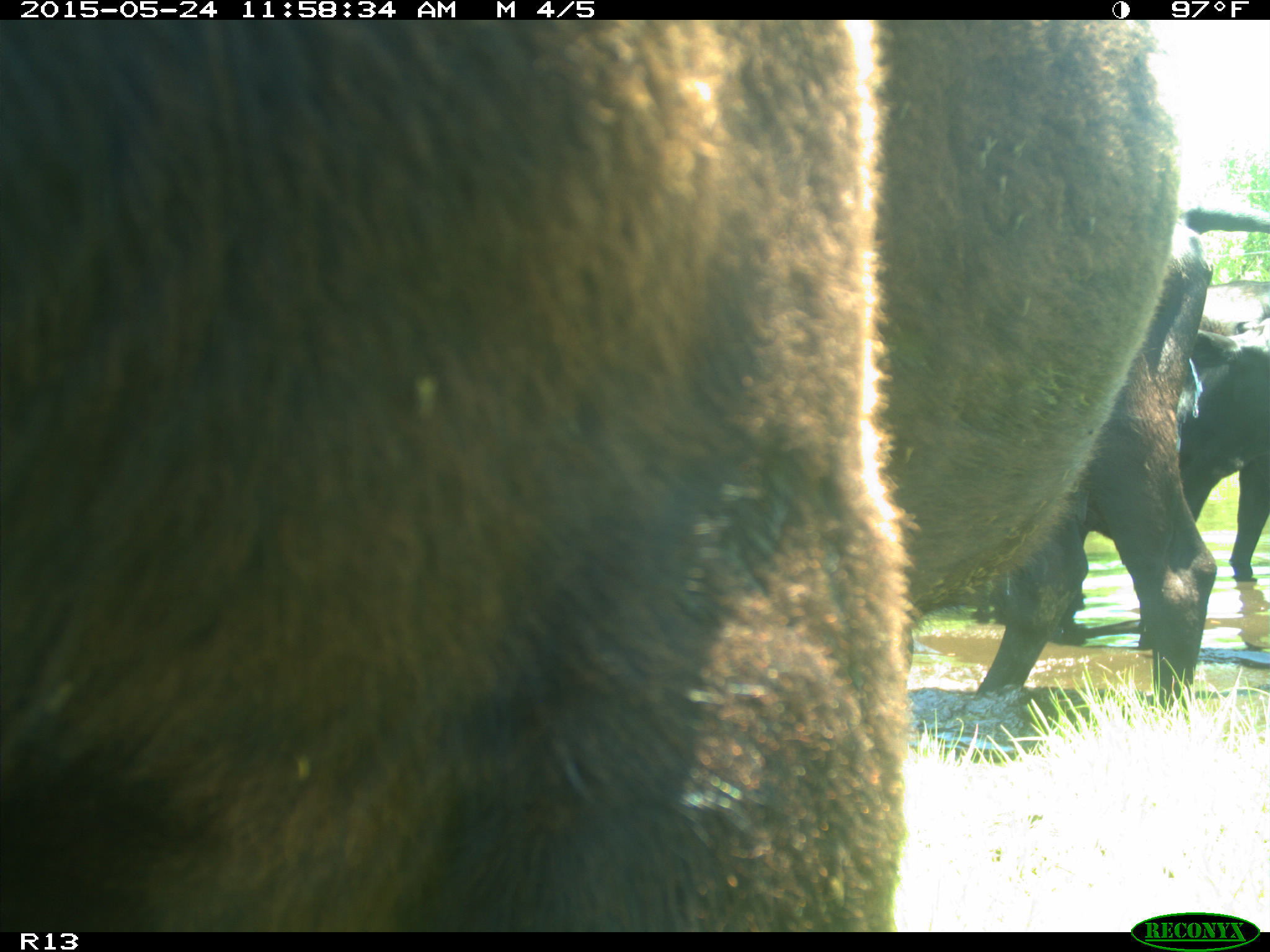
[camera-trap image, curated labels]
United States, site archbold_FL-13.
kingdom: Animalia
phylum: Chordata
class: Mammalia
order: Artiodactyla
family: Bovidae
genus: Bos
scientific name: Bos taurus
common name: domestic cow